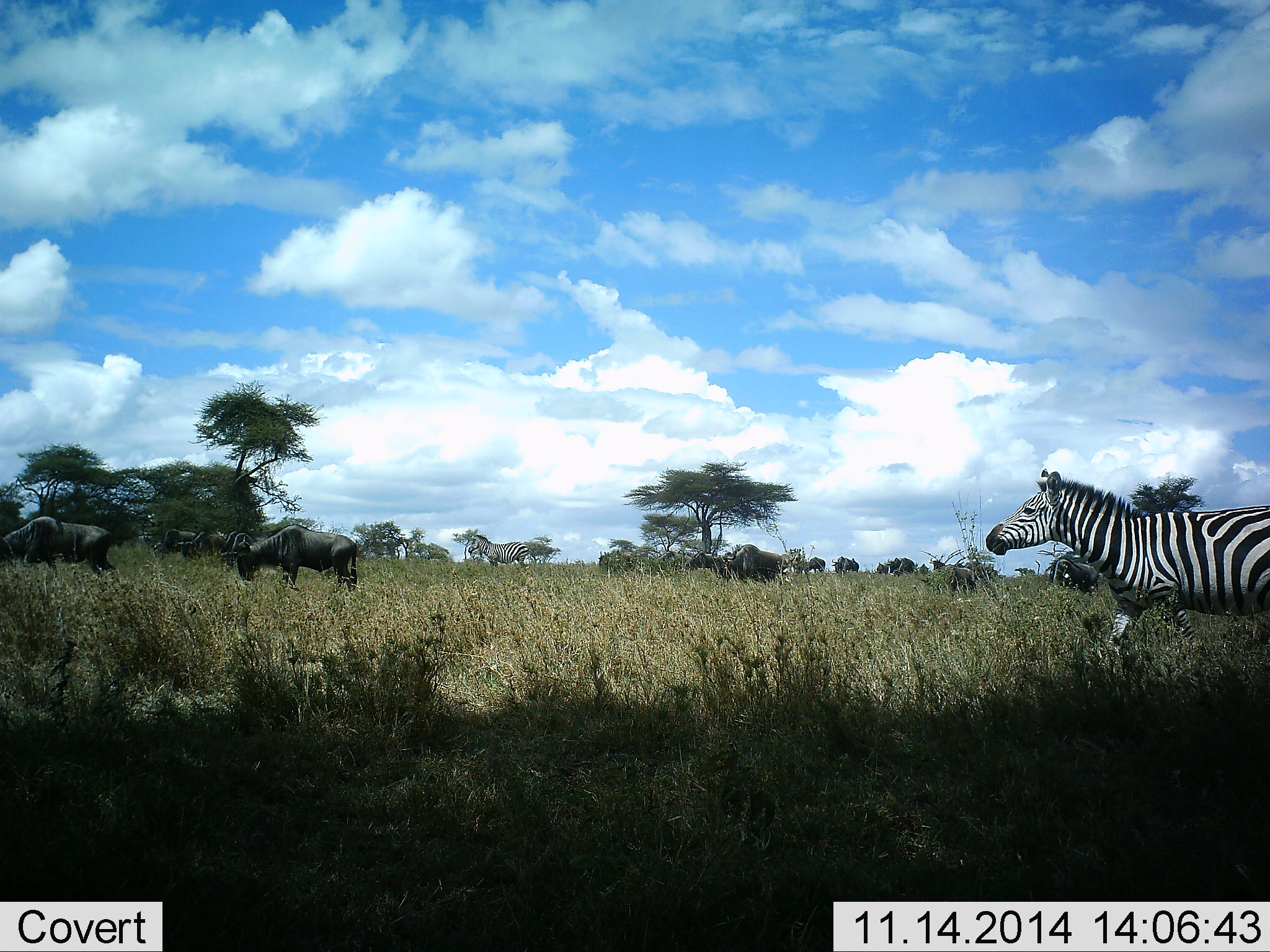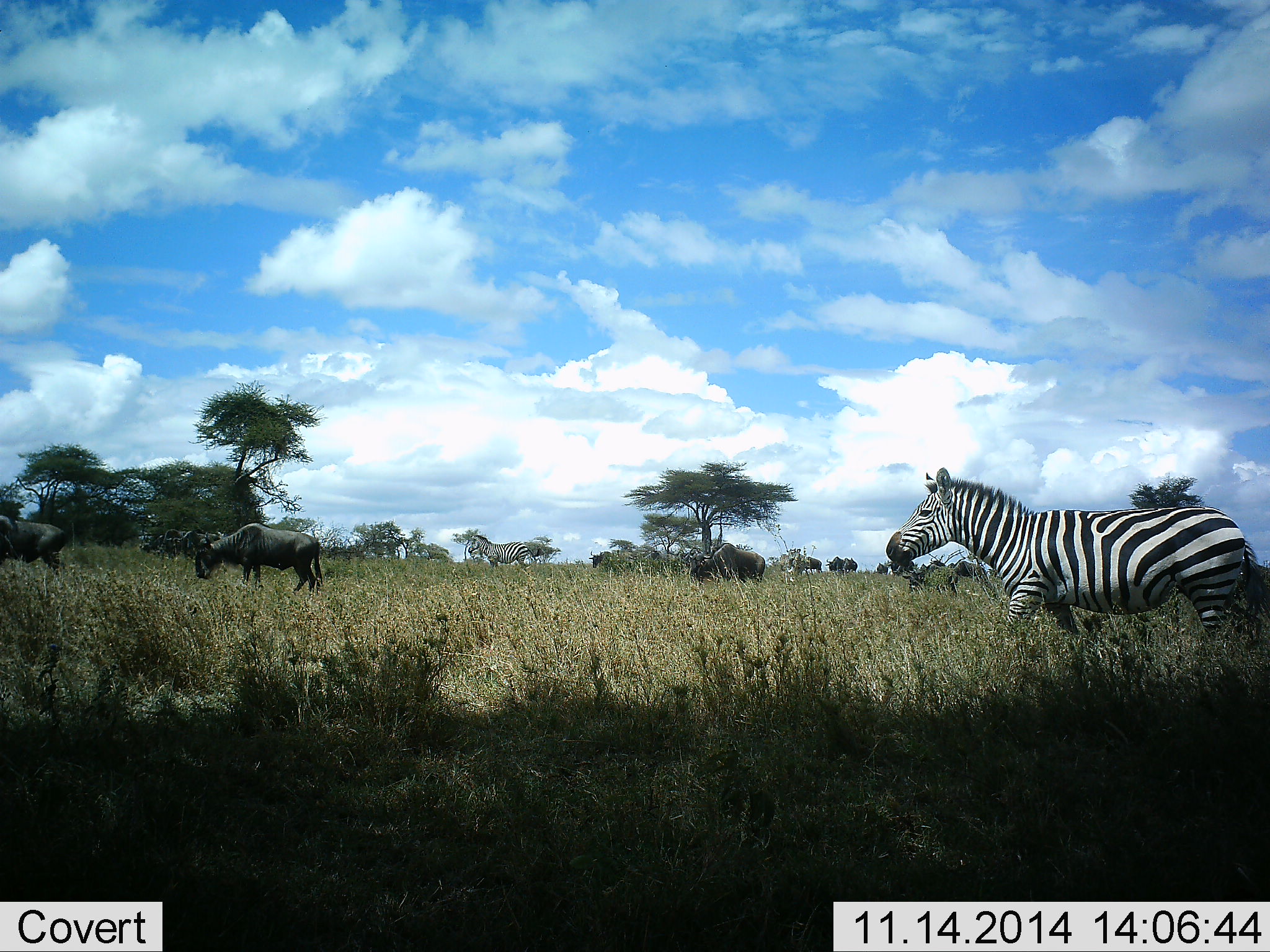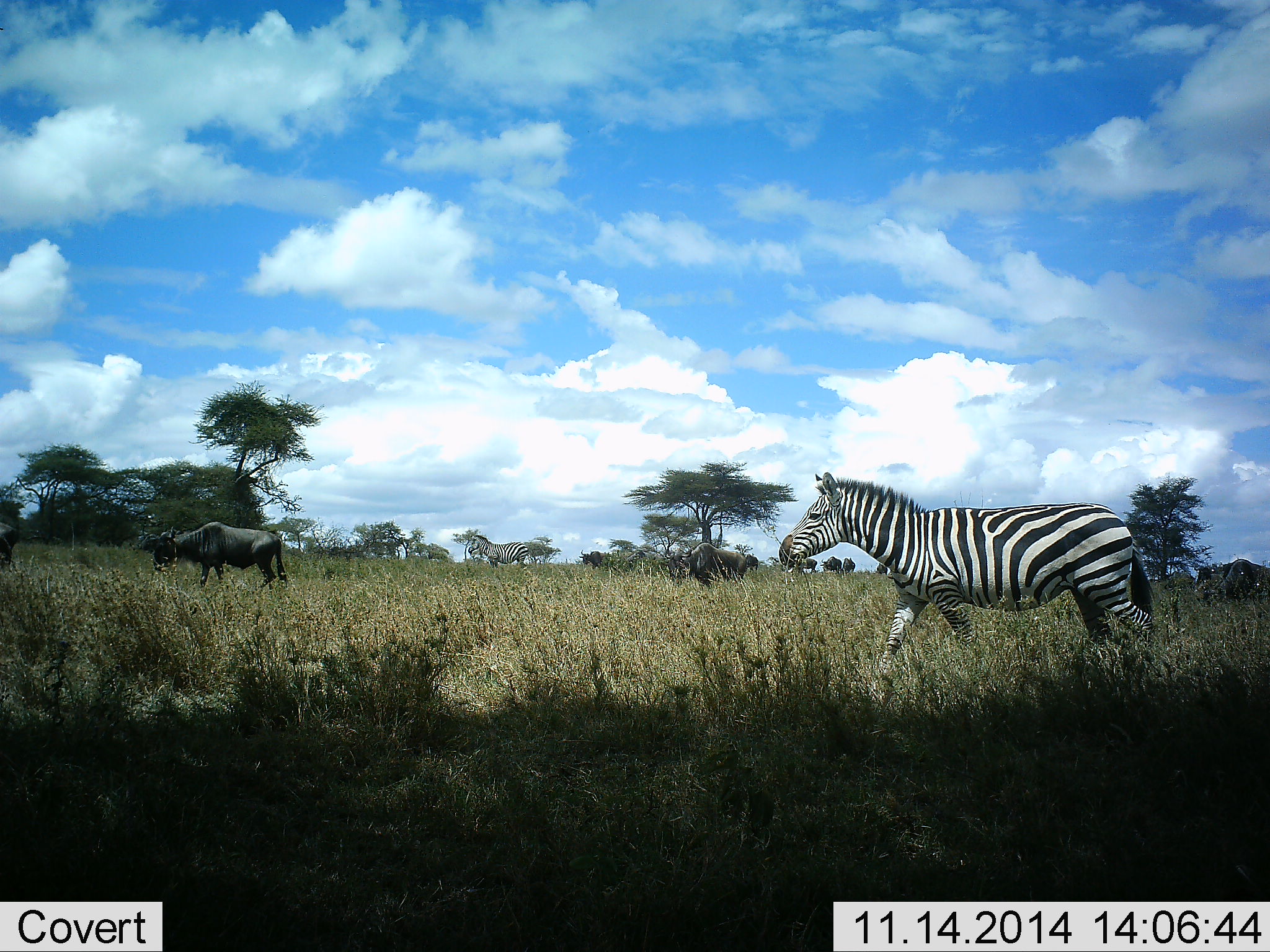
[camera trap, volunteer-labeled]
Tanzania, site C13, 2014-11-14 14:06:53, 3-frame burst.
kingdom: Animalia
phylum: Chordata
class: Mammalia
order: Artiodactyla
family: Bovidae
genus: Connochaetes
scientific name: Connochaetes taurinus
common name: blue wildebeest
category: wildebeest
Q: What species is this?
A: Wildebeest (blue wildebeest) (Connochaetes taurinus).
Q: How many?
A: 11-50.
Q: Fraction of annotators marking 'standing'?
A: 10%.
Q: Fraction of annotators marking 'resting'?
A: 0%.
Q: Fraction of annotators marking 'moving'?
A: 80%.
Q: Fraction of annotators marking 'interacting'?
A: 0%.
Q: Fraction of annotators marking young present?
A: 0%.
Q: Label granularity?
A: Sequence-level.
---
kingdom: Animalia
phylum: Chordata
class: Mammalia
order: Perissodactyla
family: Equidae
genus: Equus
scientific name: Equus quagga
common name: plains zebra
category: zebra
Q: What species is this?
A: Zebra (plains zebra) (Equus quagga).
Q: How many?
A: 2.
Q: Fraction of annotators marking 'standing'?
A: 50%.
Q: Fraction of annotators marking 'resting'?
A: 0%.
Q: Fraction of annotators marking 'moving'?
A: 92%.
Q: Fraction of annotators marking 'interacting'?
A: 0%.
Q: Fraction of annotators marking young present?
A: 0%.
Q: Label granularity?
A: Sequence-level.